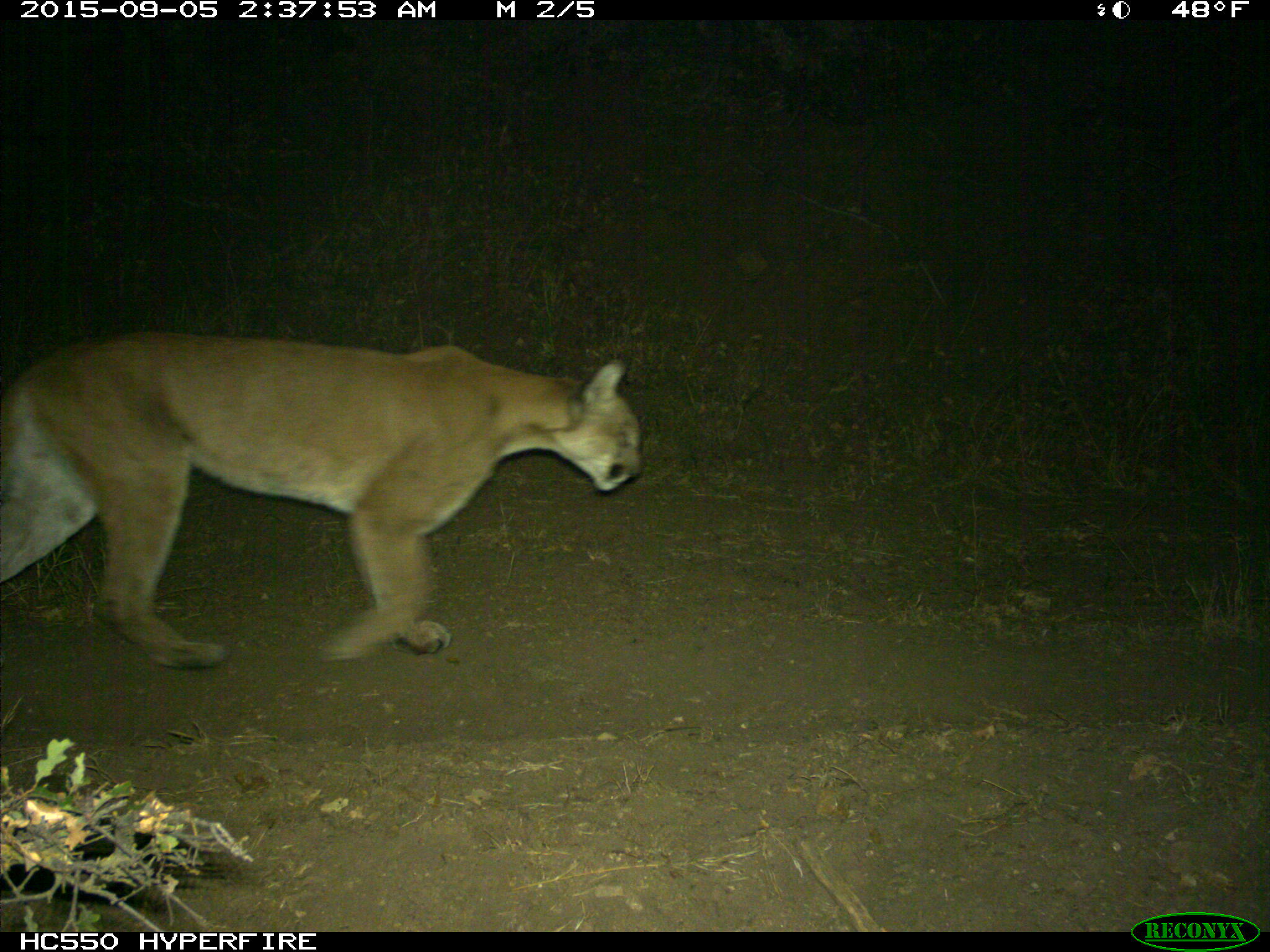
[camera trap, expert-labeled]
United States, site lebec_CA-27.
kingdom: Animalia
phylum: Chordata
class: Mammalia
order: Carnivora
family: Felidae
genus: Puma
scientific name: Puma concolor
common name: mountain lion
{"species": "Puma concolor (mountain lion)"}